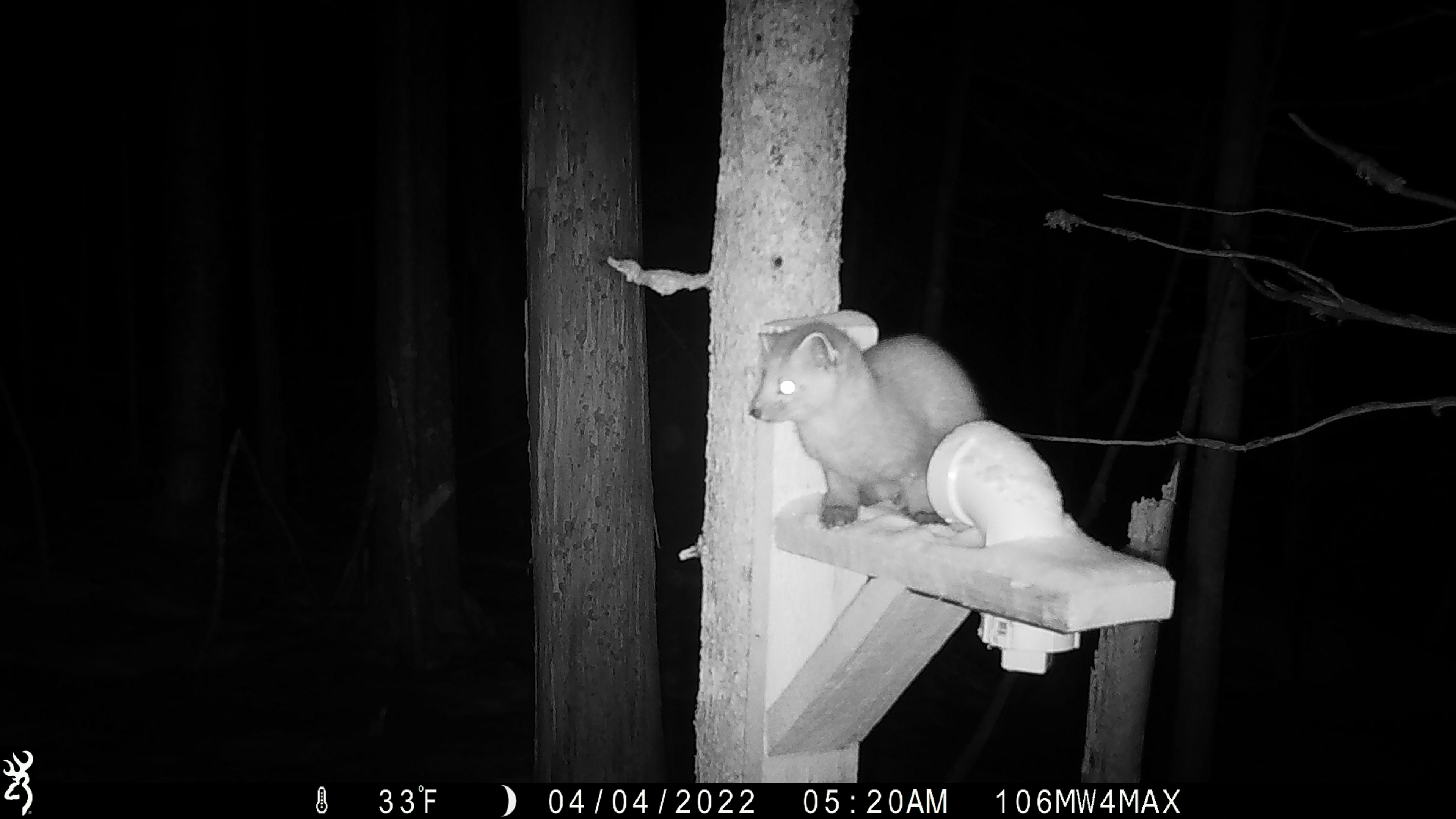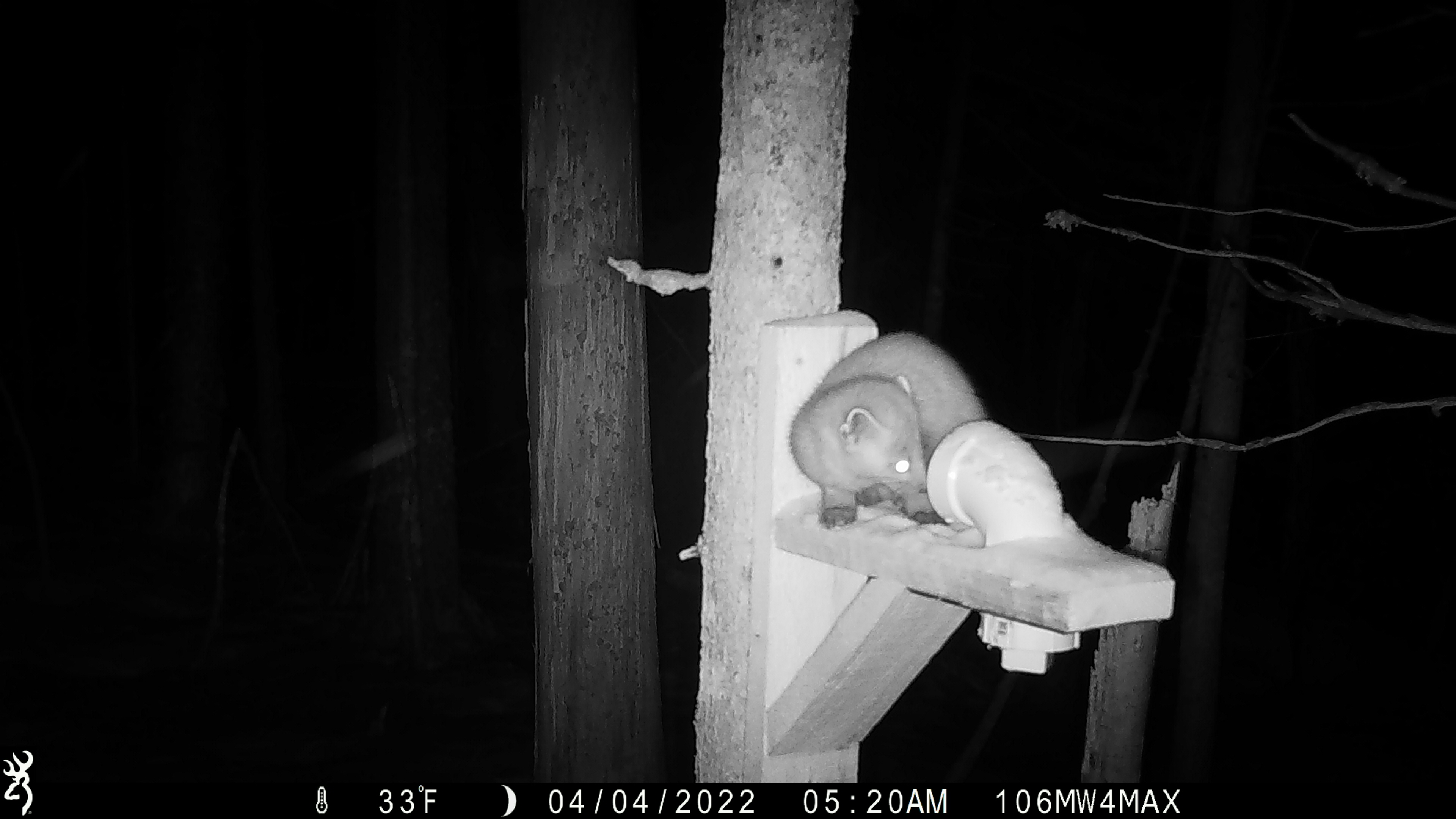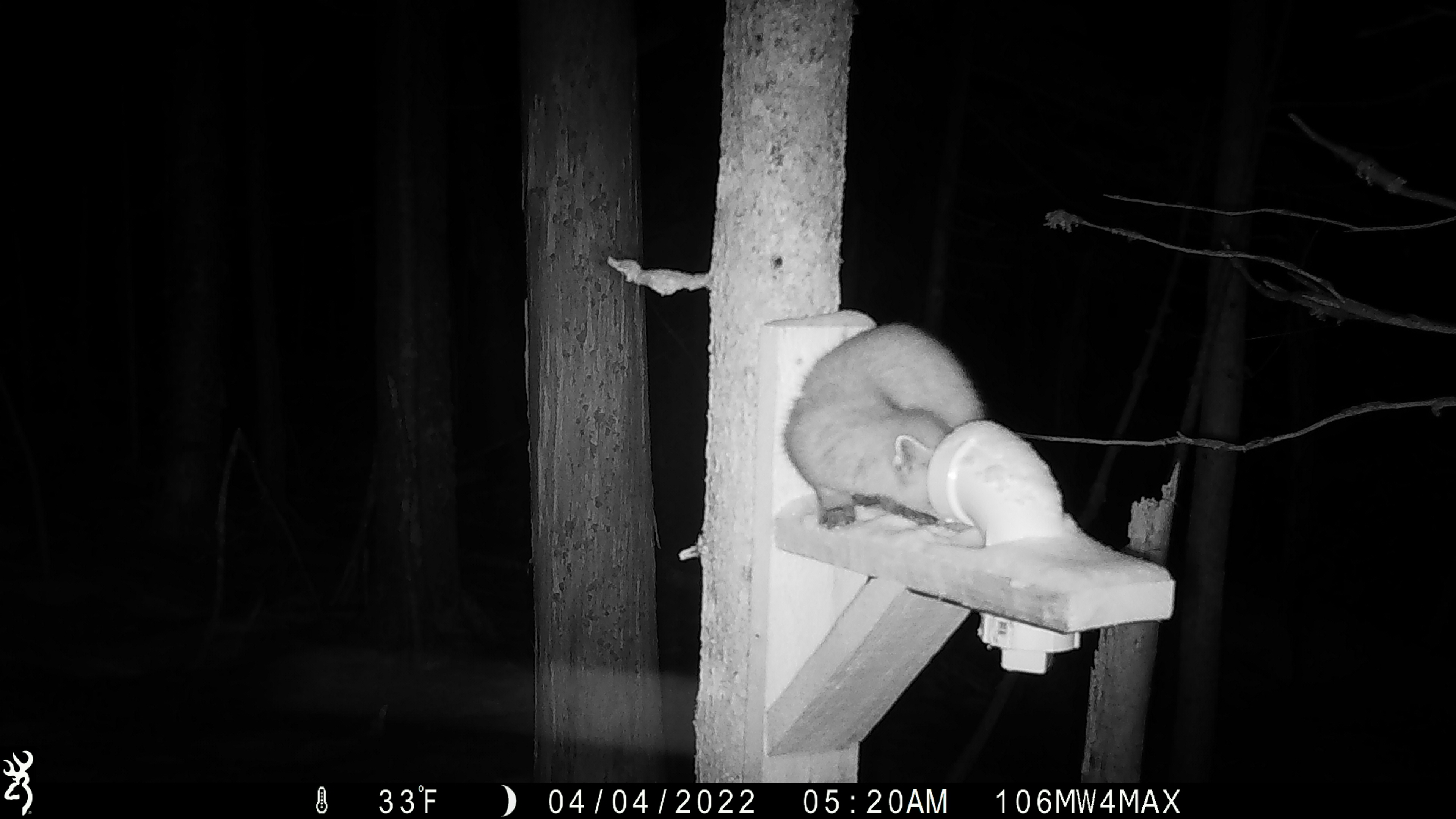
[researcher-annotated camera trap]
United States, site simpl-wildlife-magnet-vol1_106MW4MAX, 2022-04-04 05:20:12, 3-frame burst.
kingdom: Animalia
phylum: Chordata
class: Mammalia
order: Carnivora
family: Mustelidae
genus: Martes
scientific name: Martes americana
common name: american marten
American marten (Martes americana).